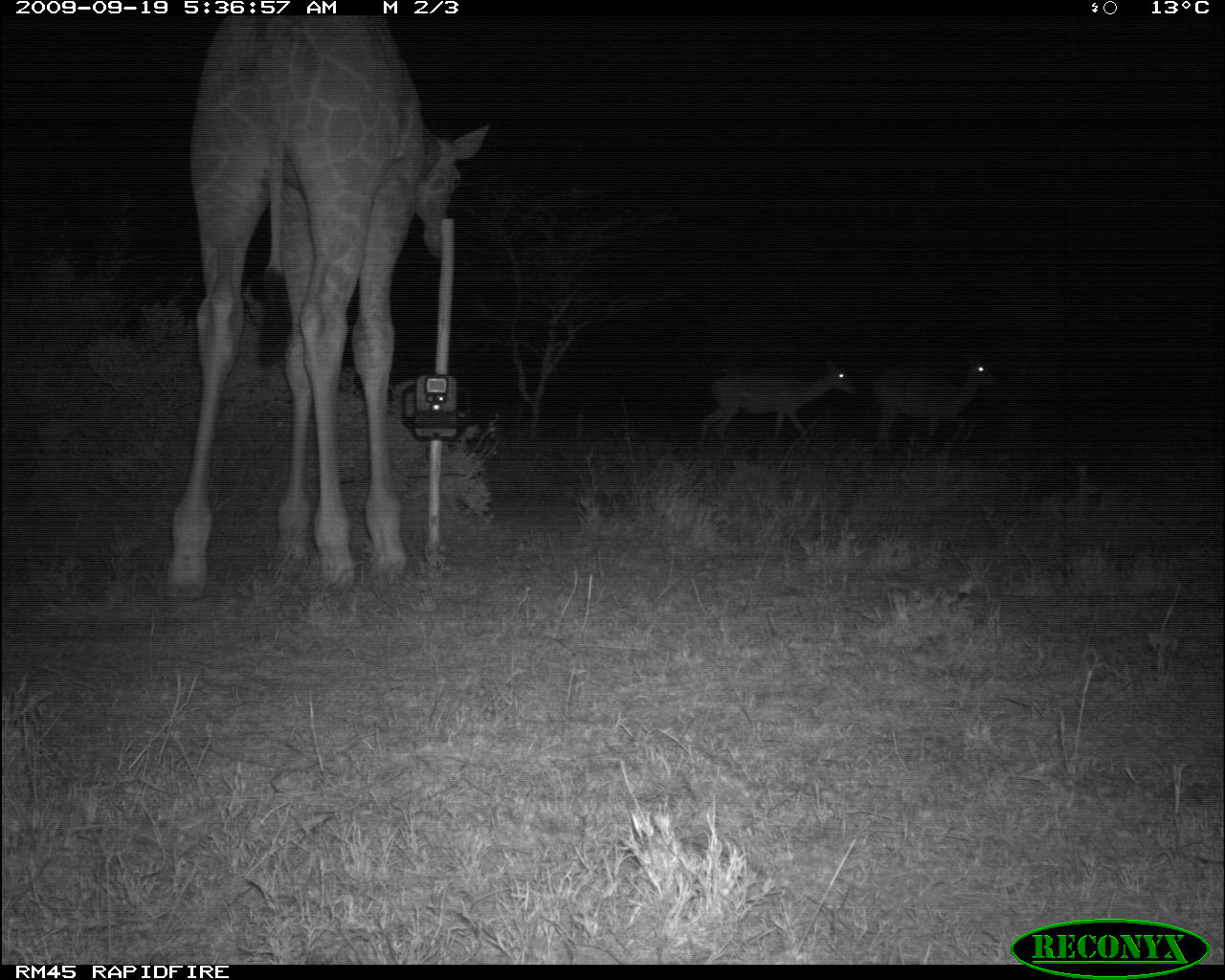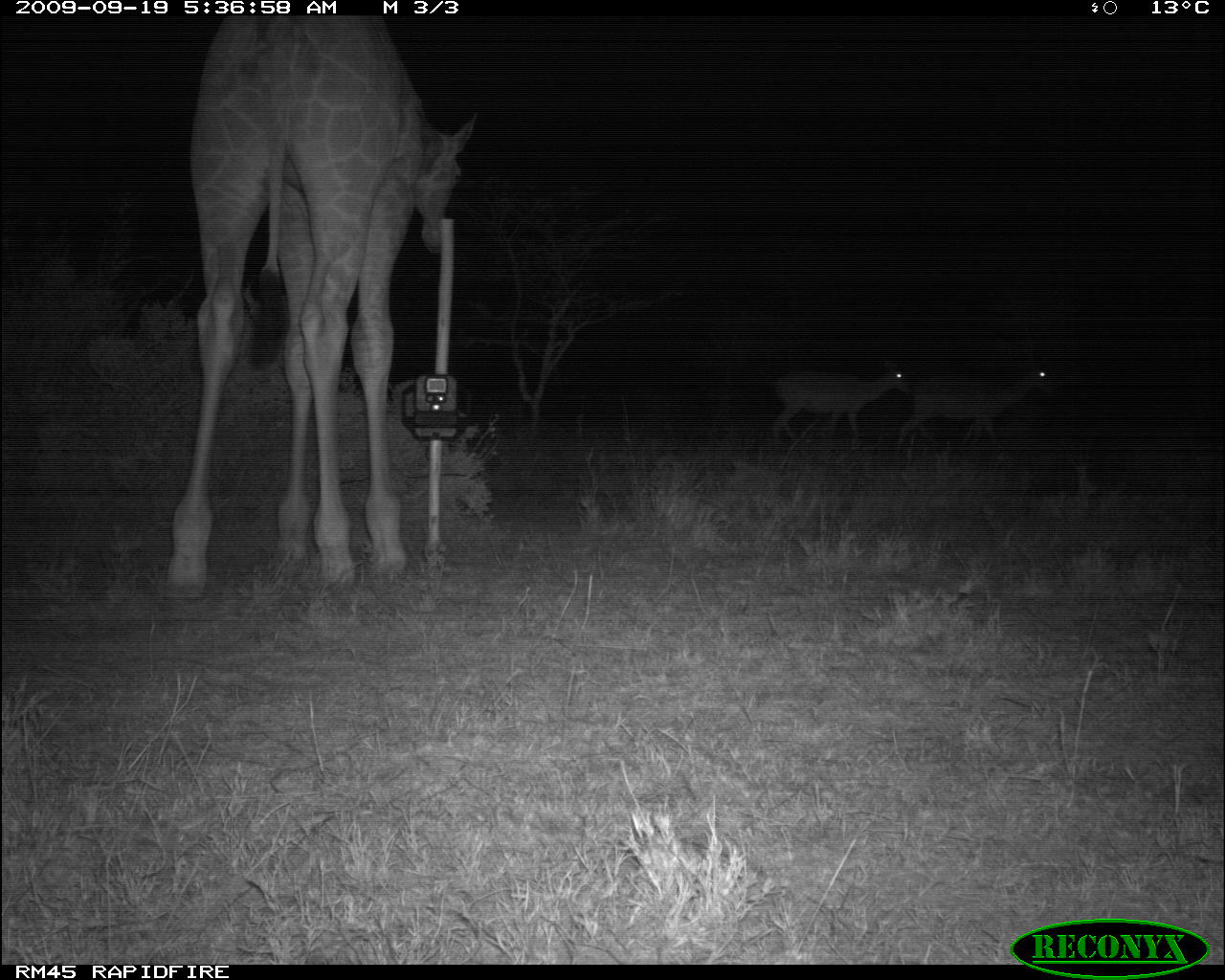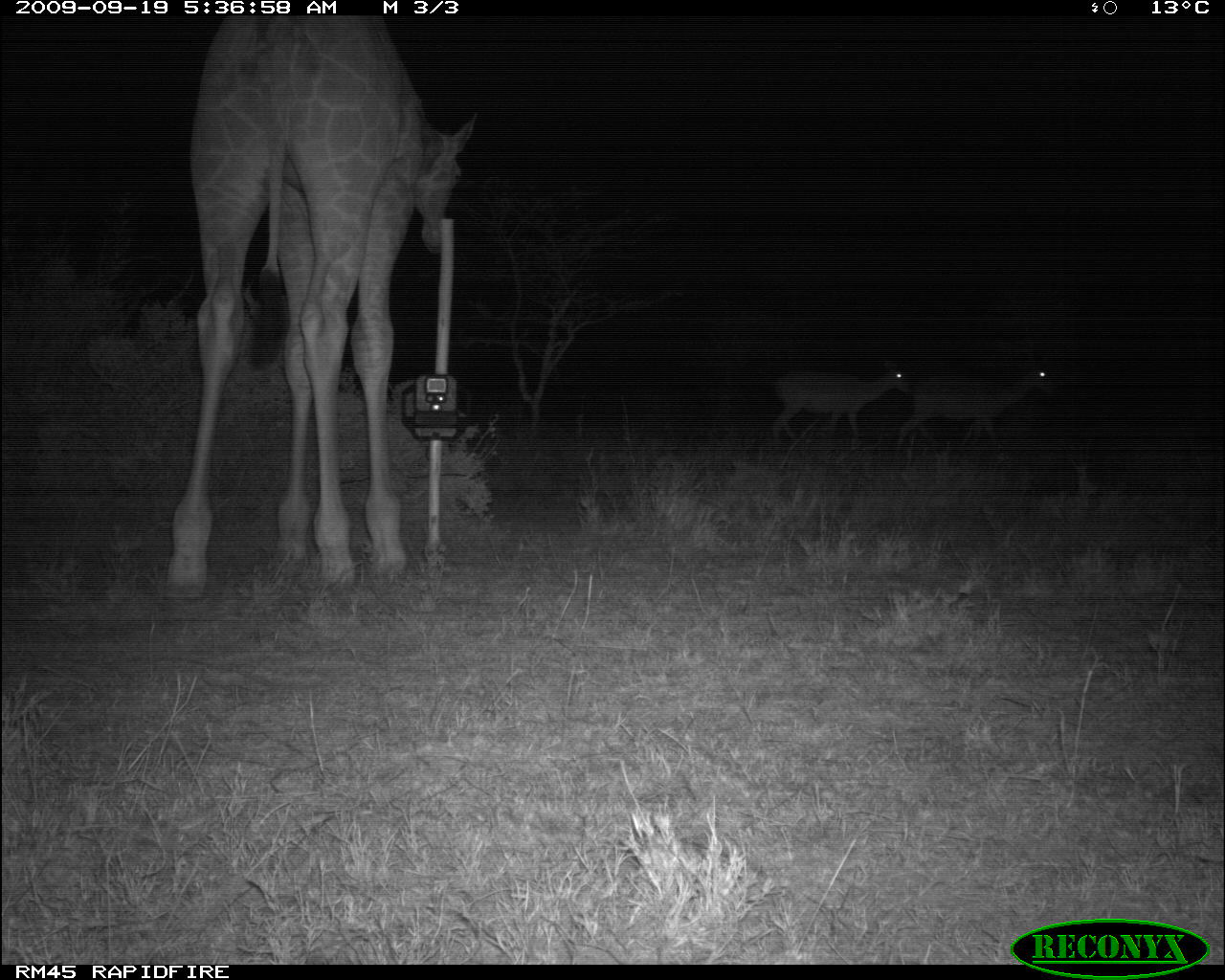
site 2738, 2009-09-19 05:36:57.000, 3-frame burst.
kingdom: Animalia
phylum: Chordata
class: Mammalia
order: Artiodactyla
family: Giraffidae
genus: Giraffa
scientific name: Giraffa camelopardalis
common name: giraffe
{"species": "Giraffa camelopardalis (giraffe)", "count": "1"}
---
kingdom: Animalia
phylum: Chordata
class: Mammalia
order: Artiodactyla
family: Bovidae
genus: Aepyceros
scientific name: Aepyceros melampus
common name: impala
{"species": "Aepyceros melampus (impala)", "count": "2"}